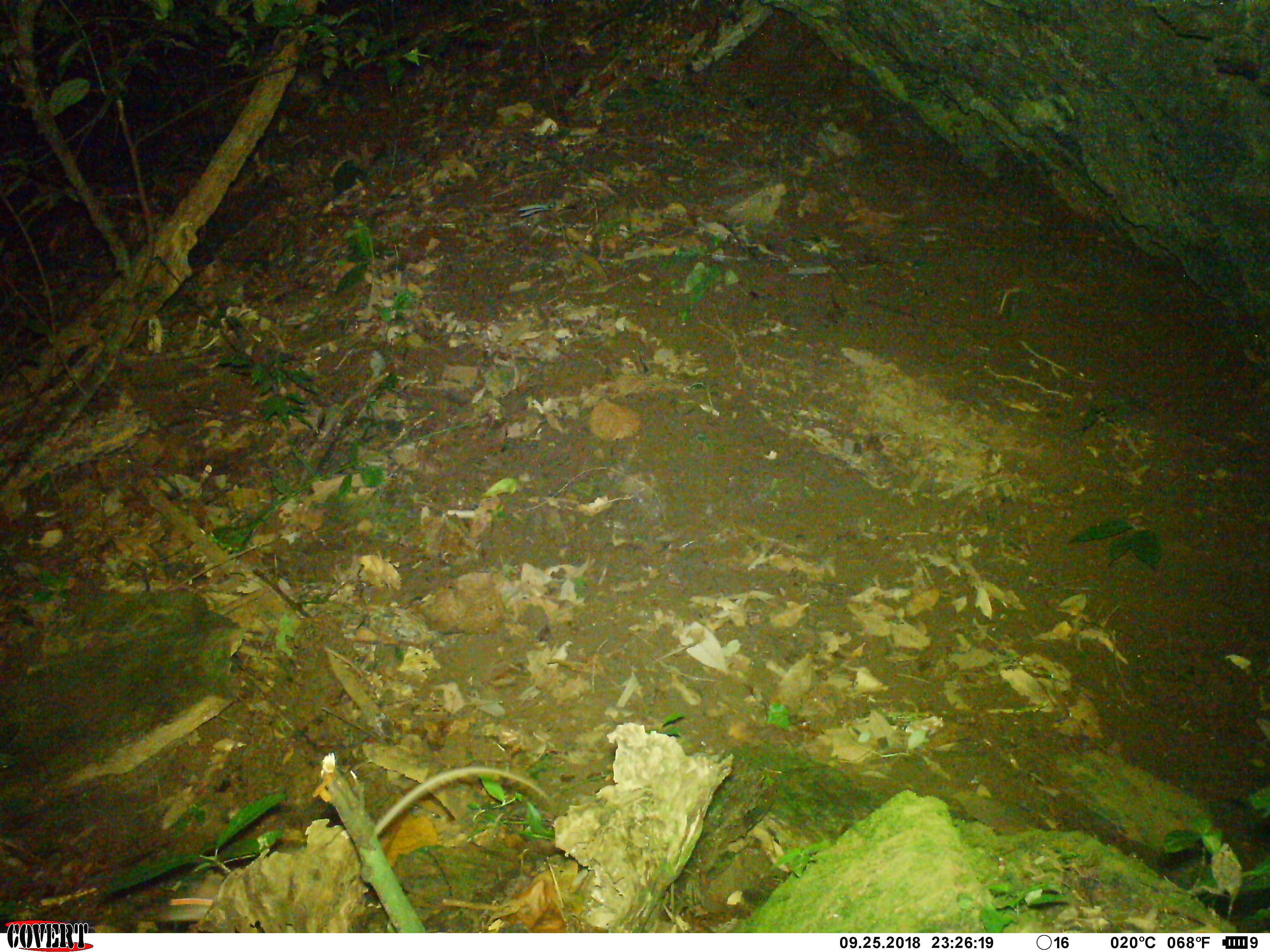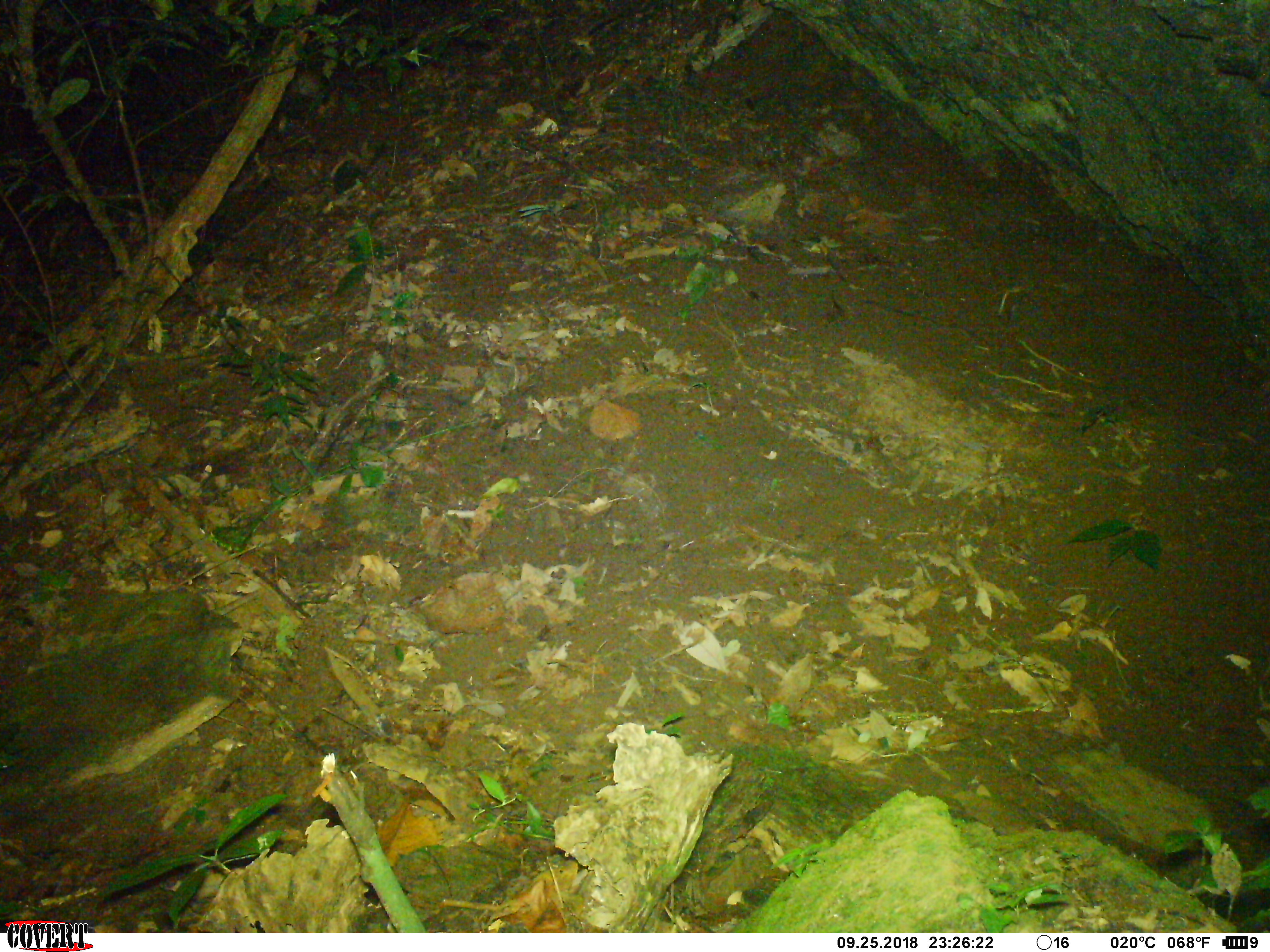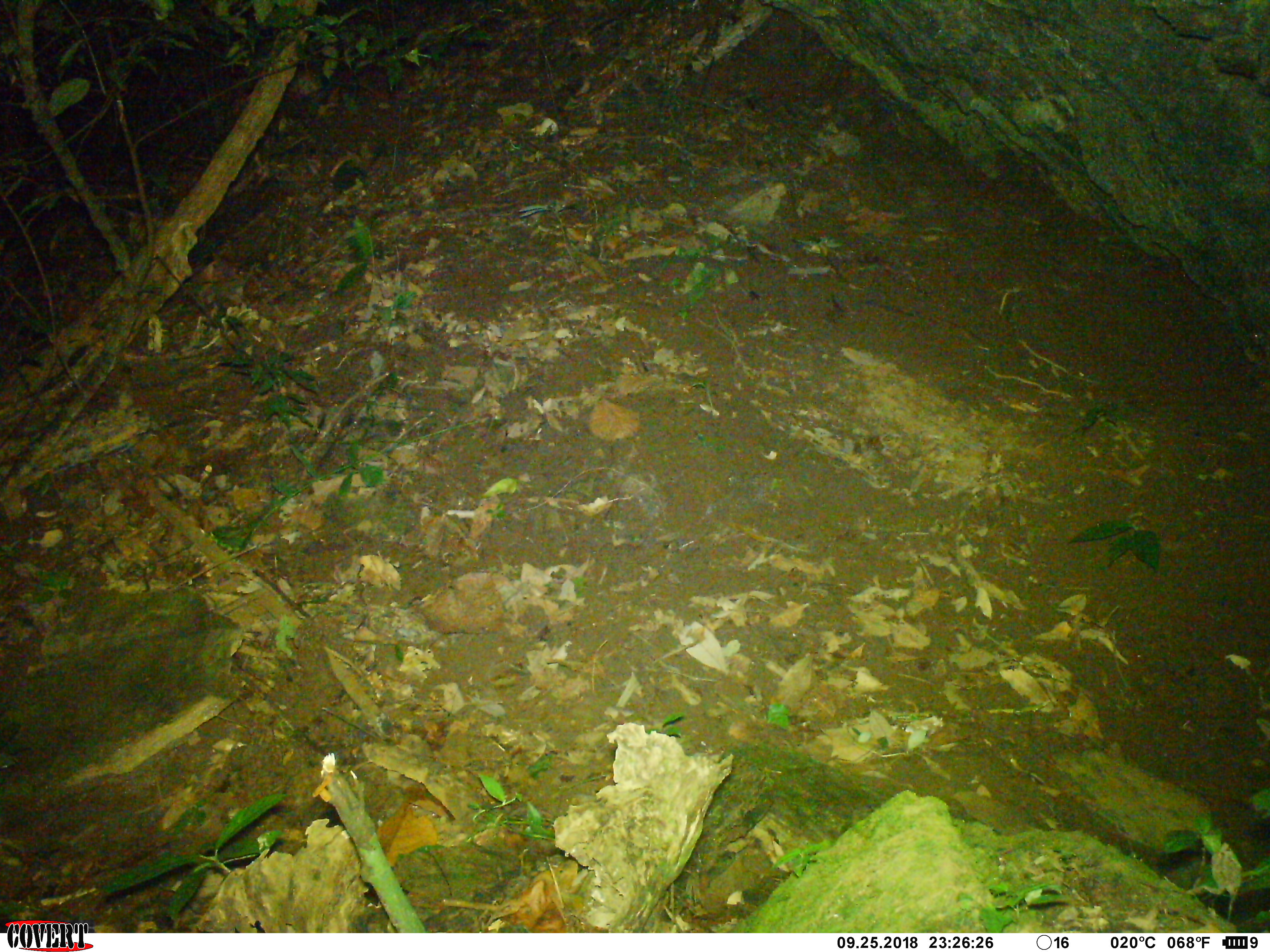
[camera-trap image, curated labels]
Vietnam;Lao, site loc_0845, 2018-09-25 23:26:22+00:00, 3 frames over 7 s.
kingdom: Animalia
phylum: Chordata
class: Mammalia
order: Rodentia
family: Muridae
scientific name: Muridae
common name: old-world mice and rats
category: unidentified murid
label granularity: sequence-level